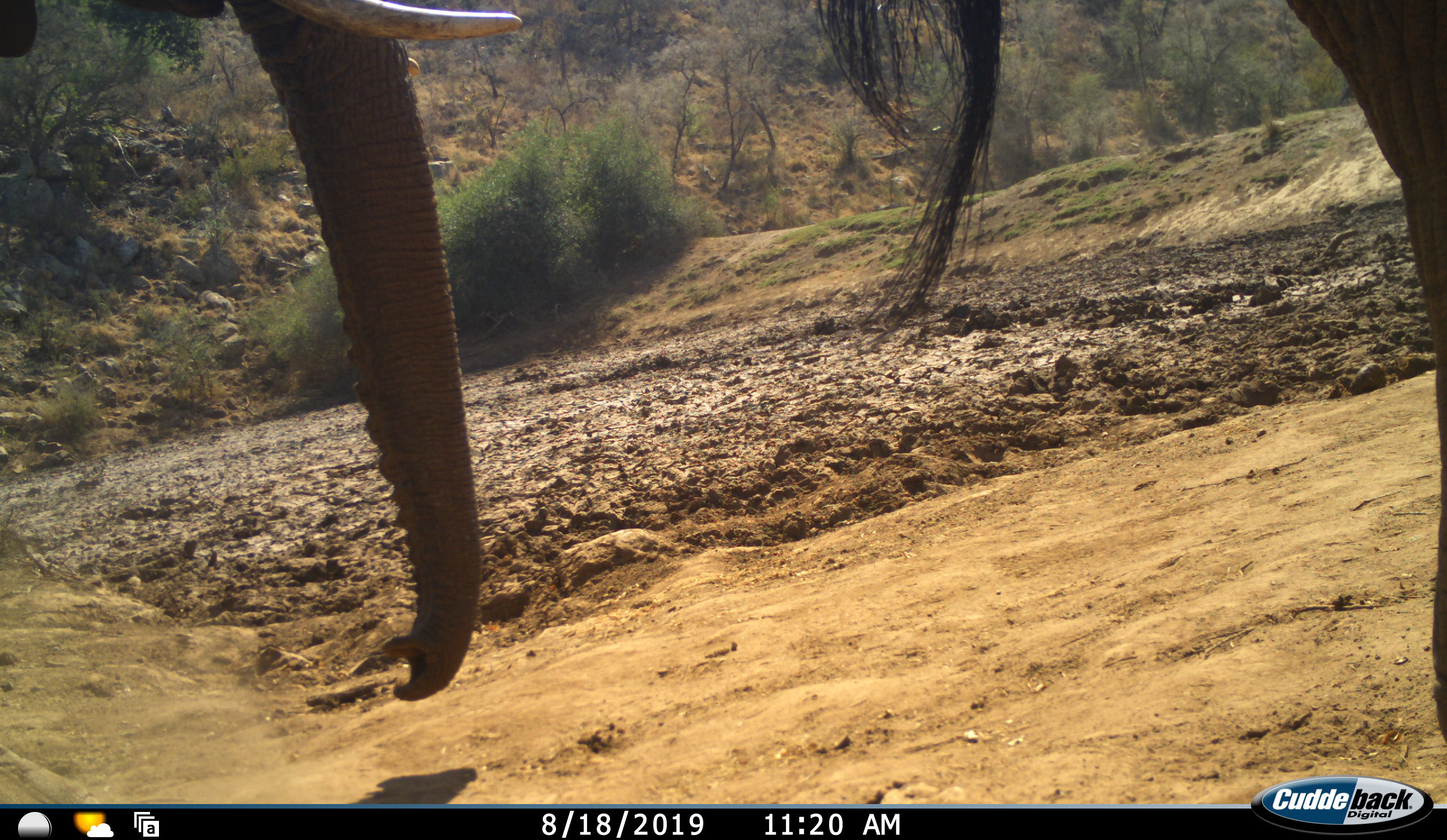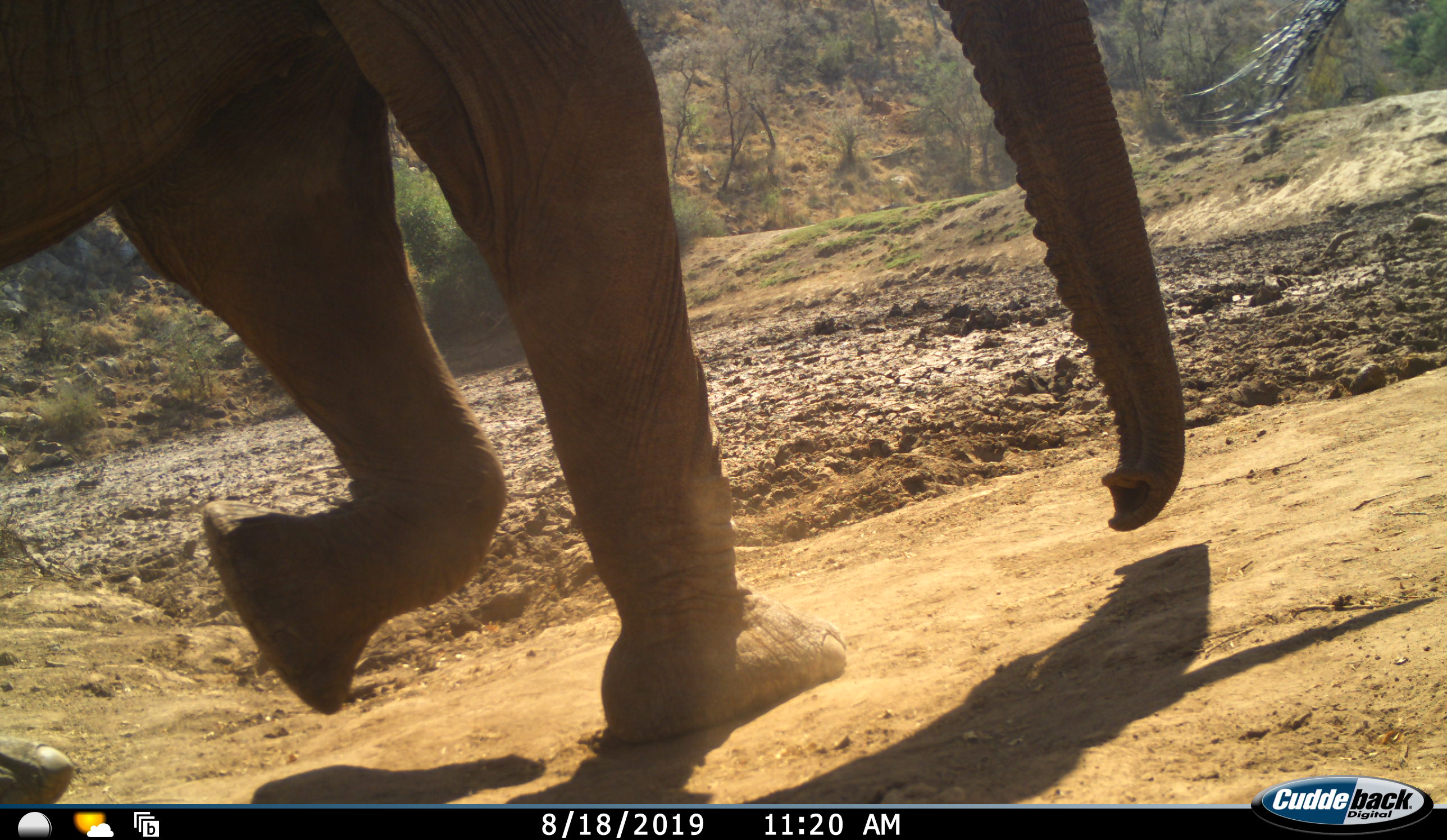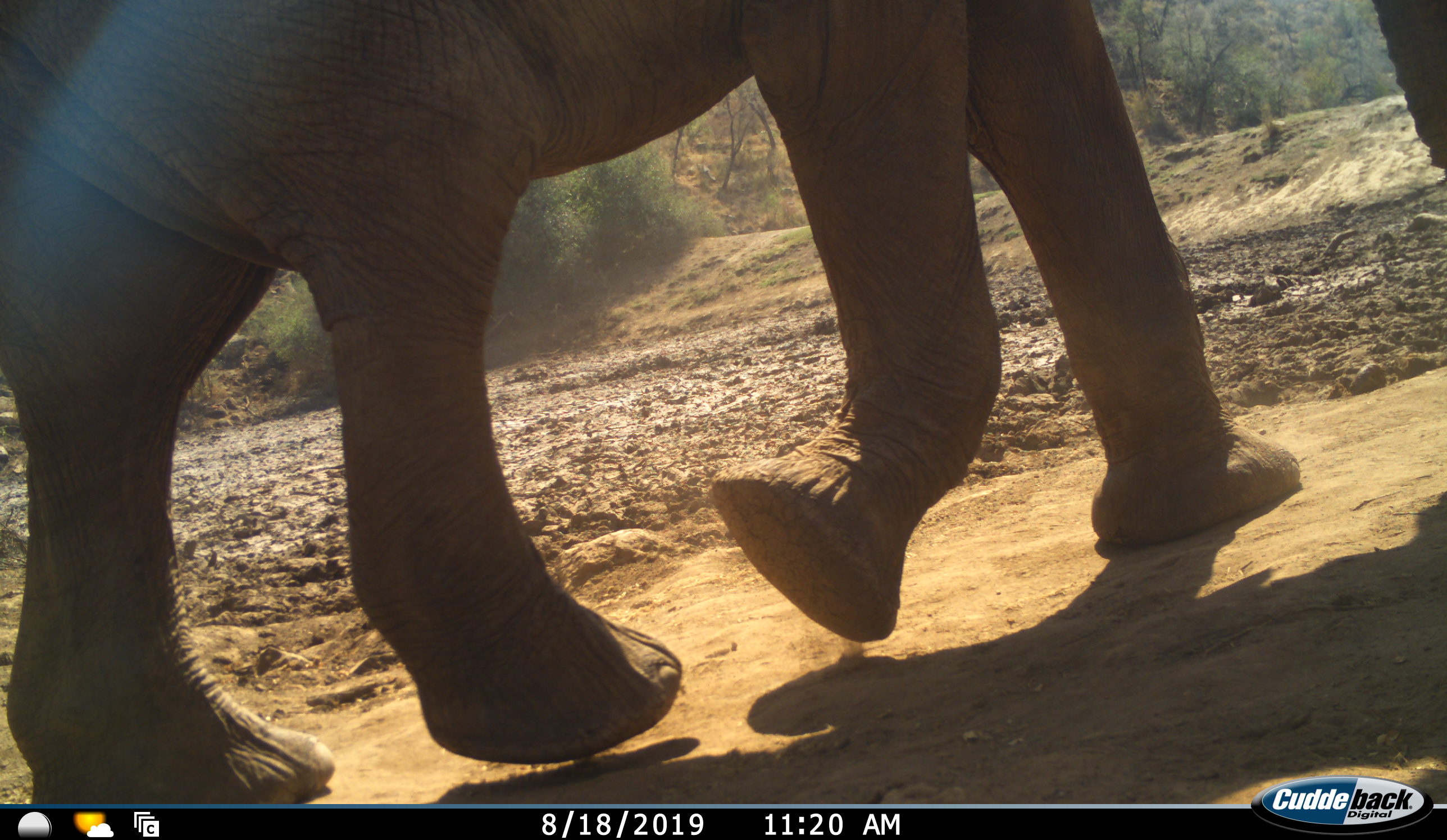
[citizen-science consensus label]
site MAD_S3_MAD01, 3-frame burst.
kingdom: Animalia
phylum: Chordata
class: Mammalia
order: Proboscidea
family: Elephantidae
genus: Loxodonta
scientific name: Loxodonta africana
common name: african bush elephant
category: elephant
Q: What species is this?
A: Elephant (african bush elephant) (Loxodonta africana).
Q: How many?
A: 2.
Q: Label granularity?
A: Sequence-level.